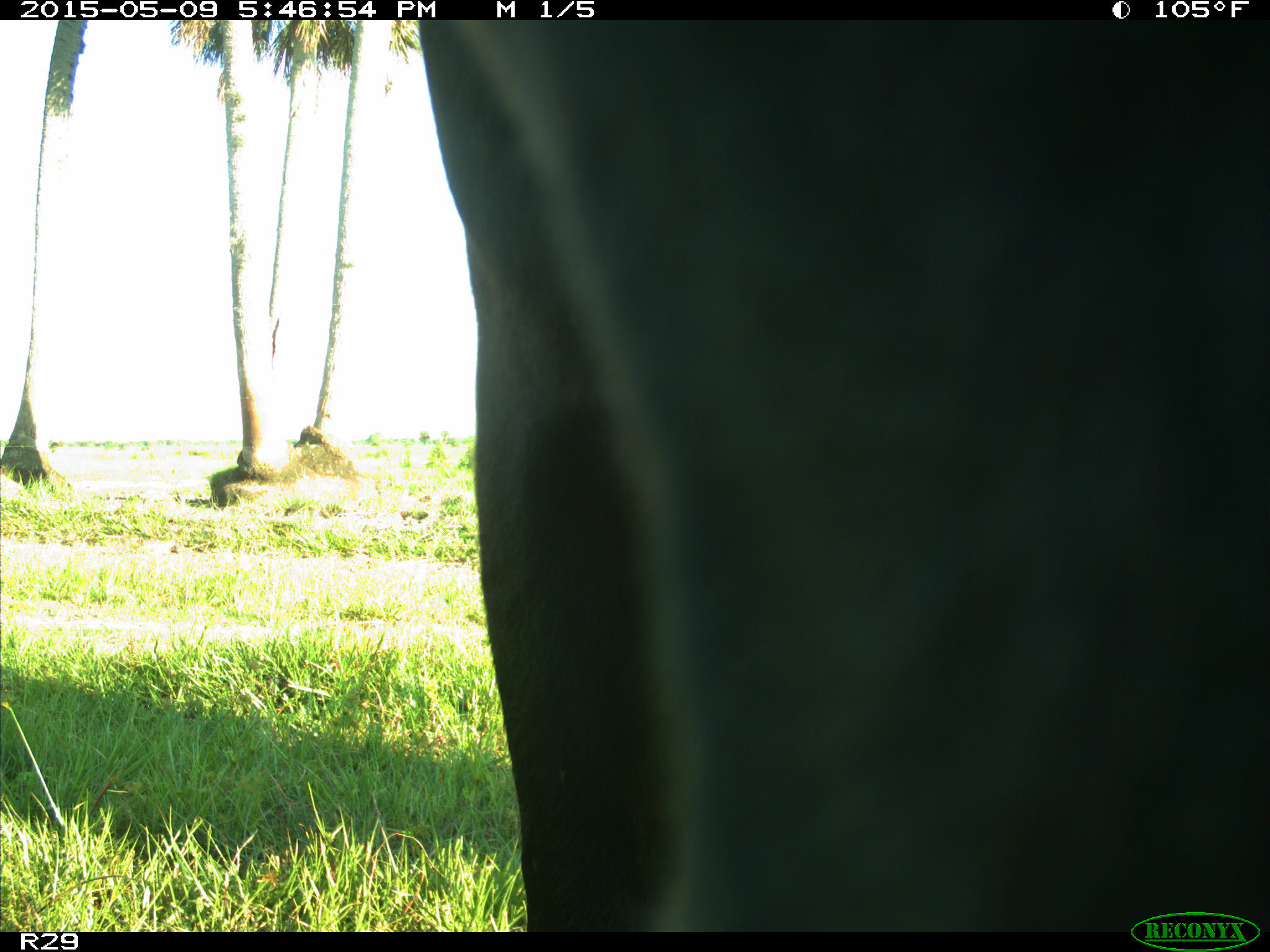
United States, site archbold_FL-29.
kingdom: Animalia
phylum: Chordata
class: Mammalia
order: Artiodactyla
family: Bovidae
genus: Bos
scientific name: Bos taurus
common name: domestic cow